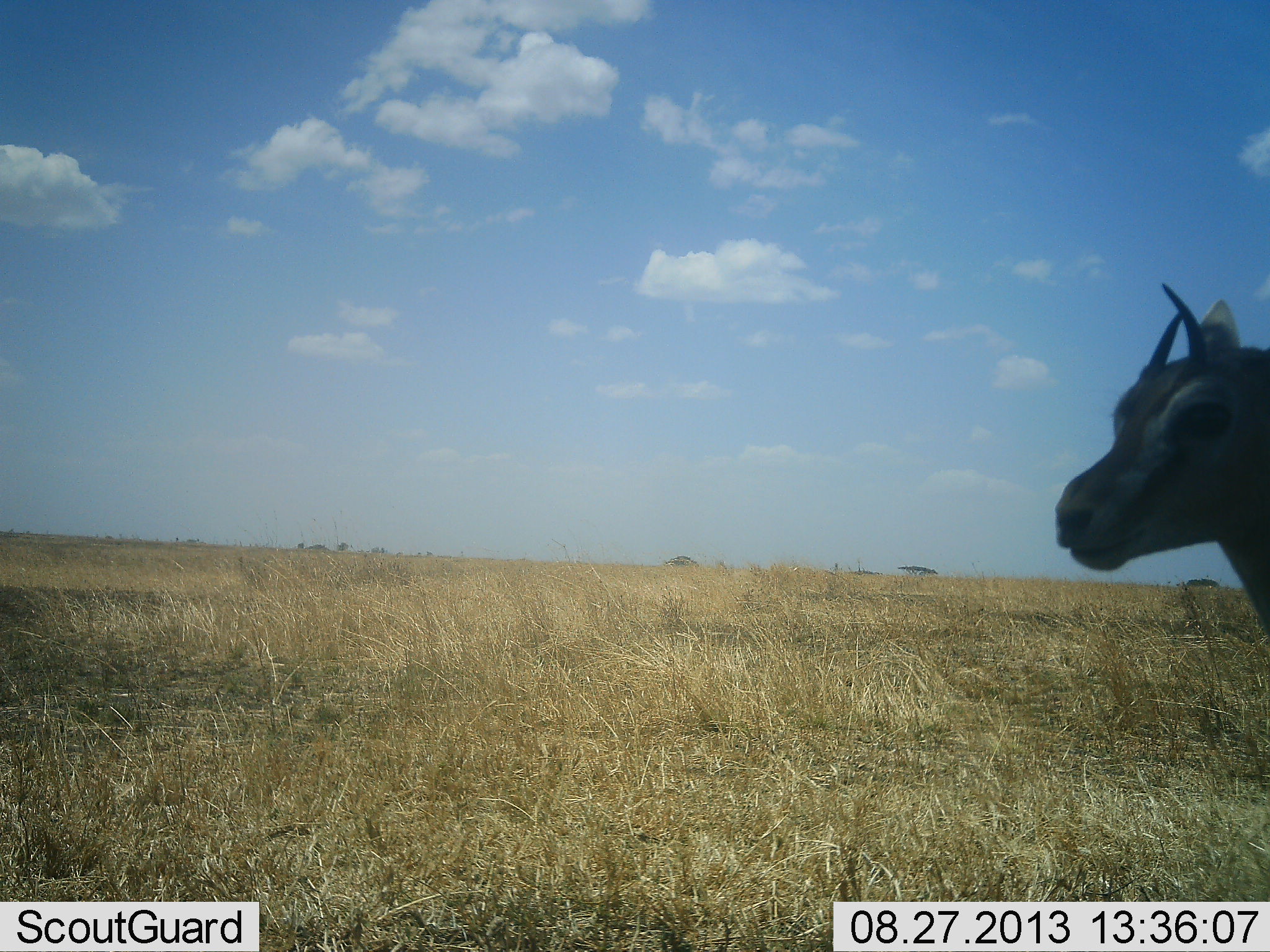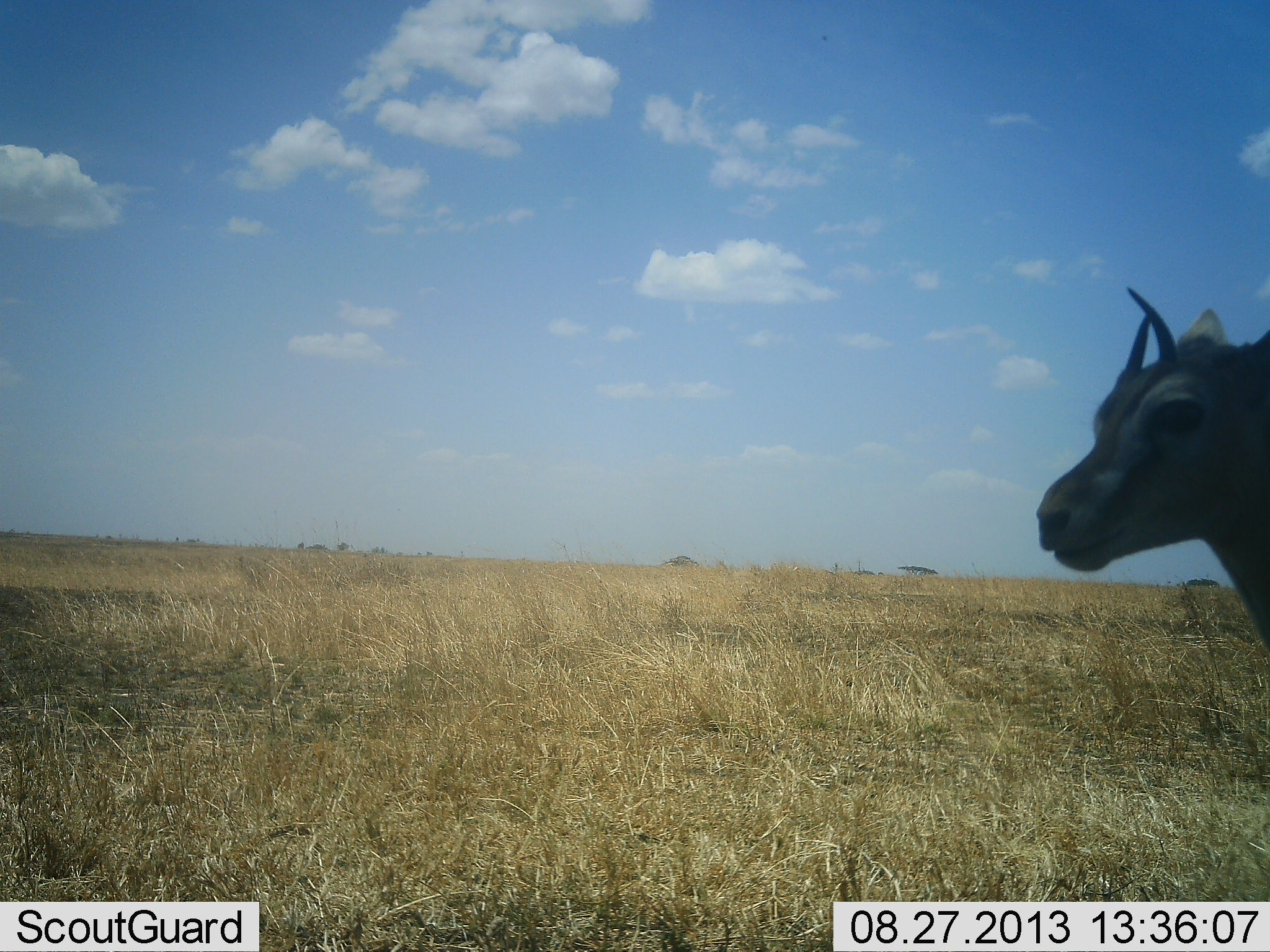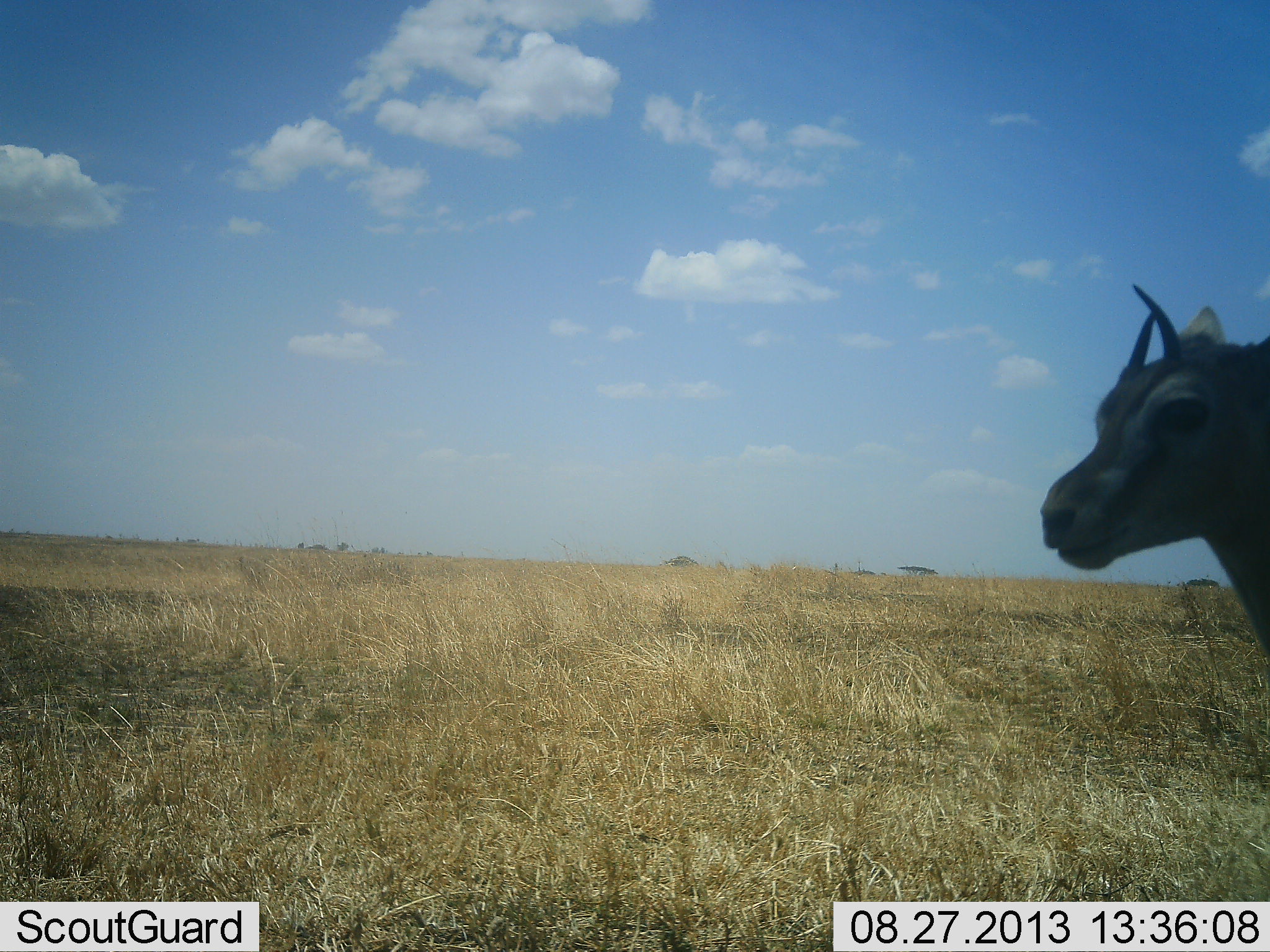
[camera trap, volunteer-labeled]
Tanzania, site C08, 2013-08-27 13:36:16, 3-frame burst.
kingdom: Animalia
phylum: Chordata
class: Mammalia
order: Artiodactyla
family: Bovidae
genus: Eudorcas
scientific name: Eudorcas thomsonii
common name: thomson's gazelle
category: gazellethomsons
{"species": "gazellethomsons (thomson's gazelle) (Eudorcas thomsonii)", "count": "1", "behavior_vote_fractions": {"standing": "81%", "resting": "0%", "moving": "19%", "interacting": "6%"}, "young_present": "6%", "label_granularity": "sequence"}